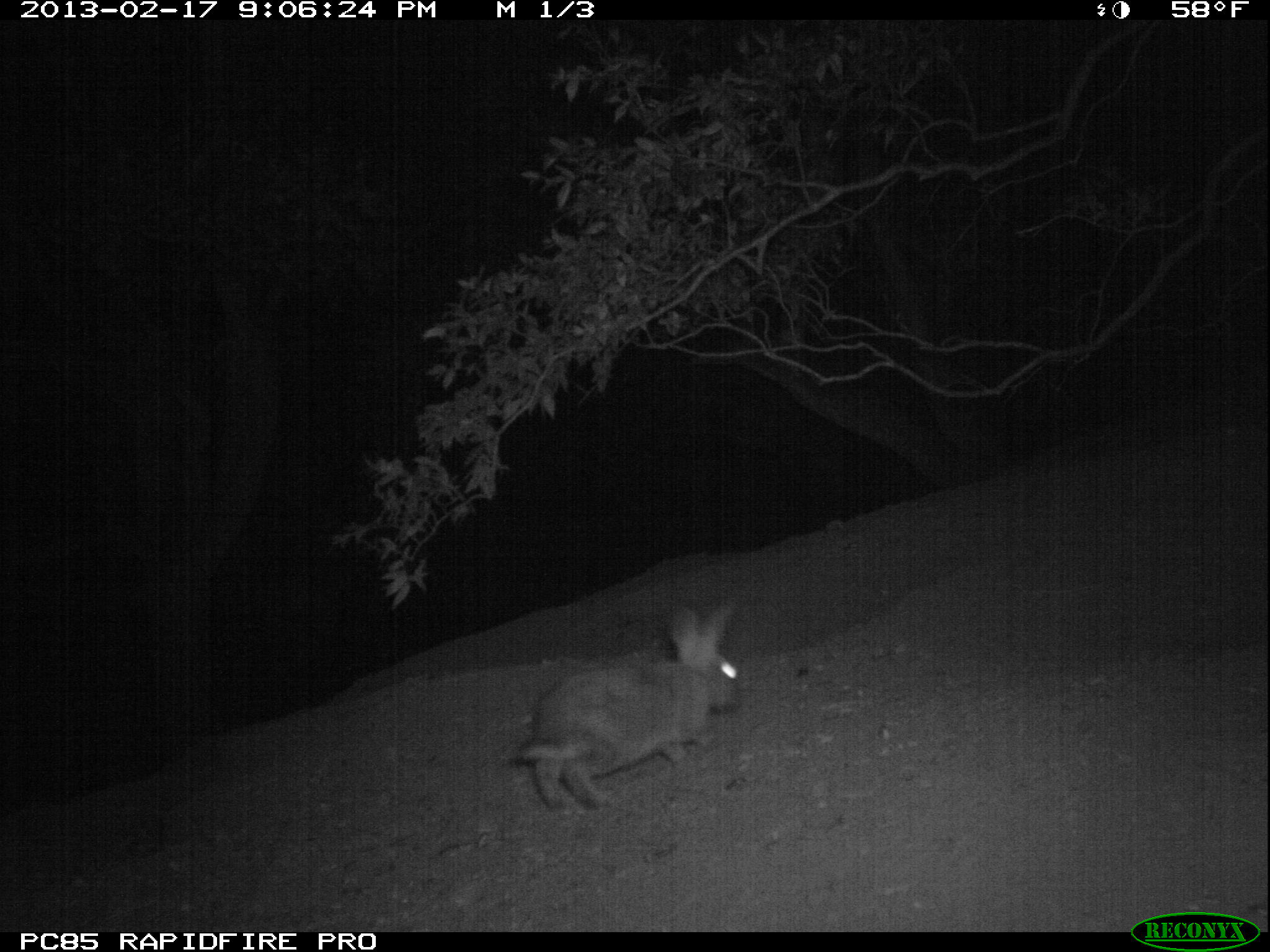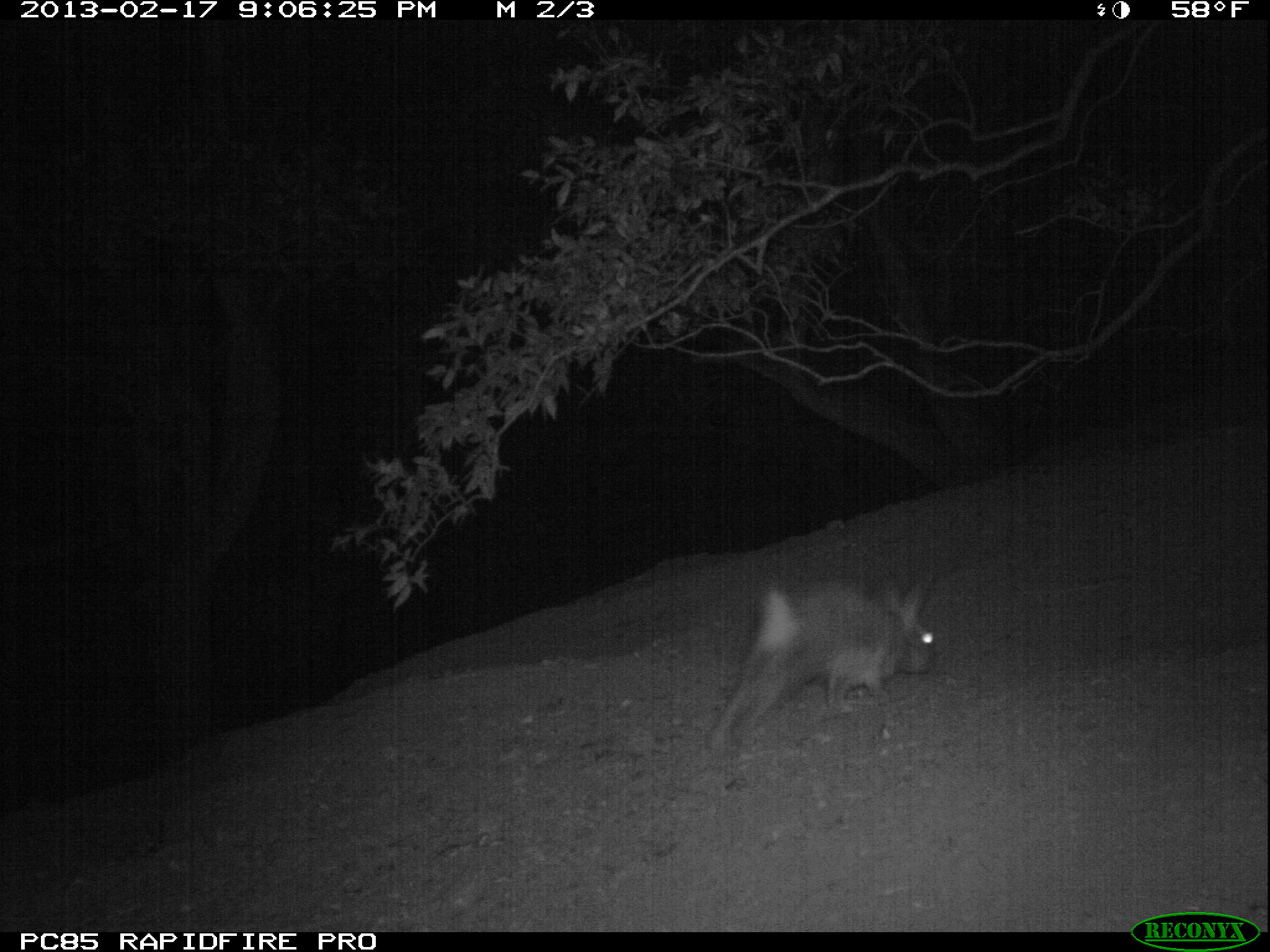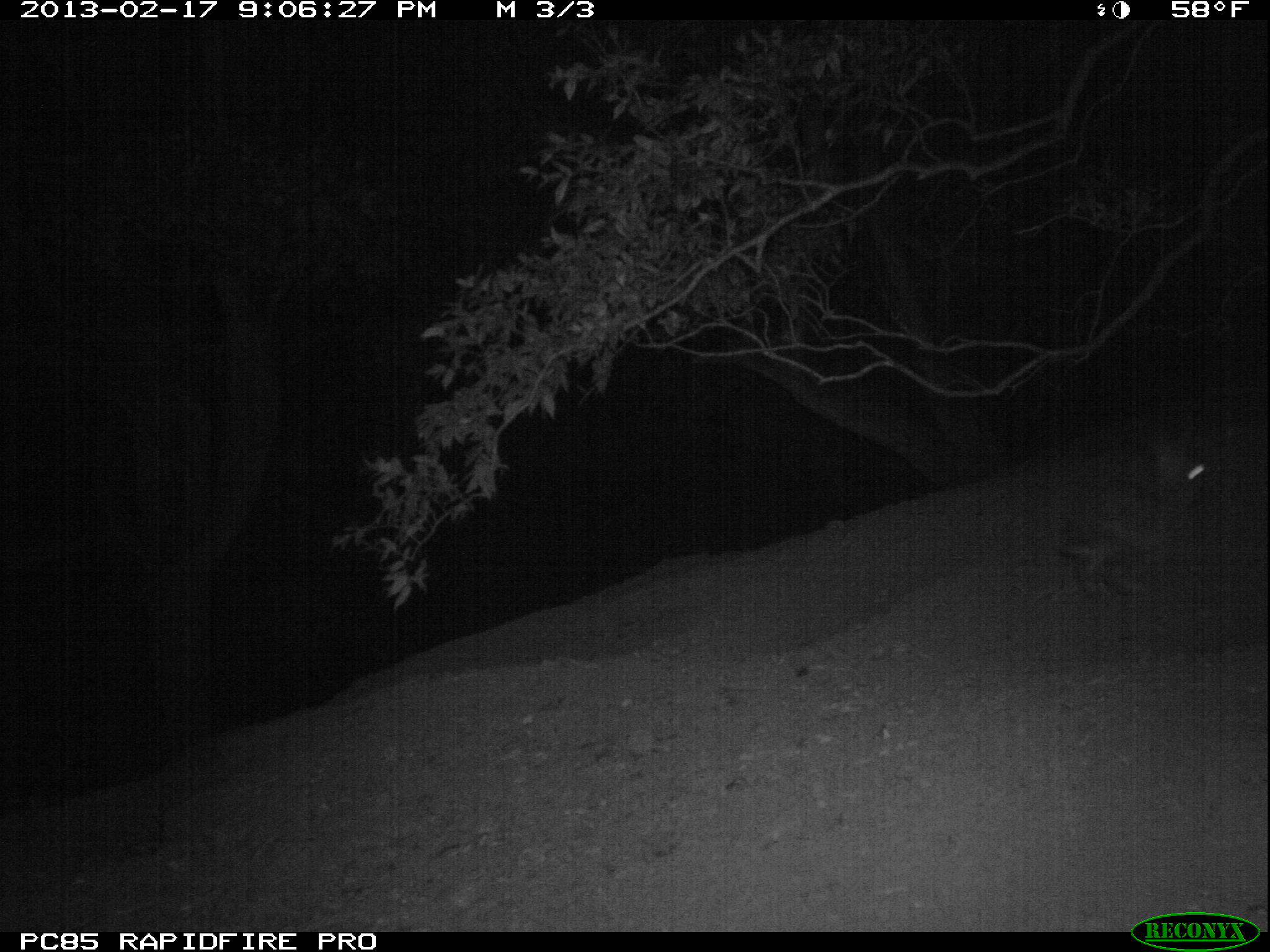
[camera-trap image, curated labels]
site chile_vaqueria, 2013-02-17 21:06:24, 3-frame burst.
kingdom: Animalia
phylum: Chordata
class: Mammalia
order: Lagomorpha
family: Leporidae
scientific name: Leporidae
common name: rabbits and hares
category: rabbit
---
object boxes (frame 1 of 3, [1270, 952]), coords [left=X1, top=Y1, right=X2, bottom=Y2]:
rabbit: [left=507, top=600, right=745, bottom=816]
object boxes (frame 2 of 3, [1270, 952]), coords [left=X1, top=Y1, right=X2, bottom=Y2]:
rabbit: [left=706, top=572, right=940, bottom=758]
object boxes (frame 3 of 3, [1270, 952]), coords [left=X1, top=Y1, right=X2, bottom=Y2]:
rabbit: [left=1054, top=433, right=1215, bottom=632]